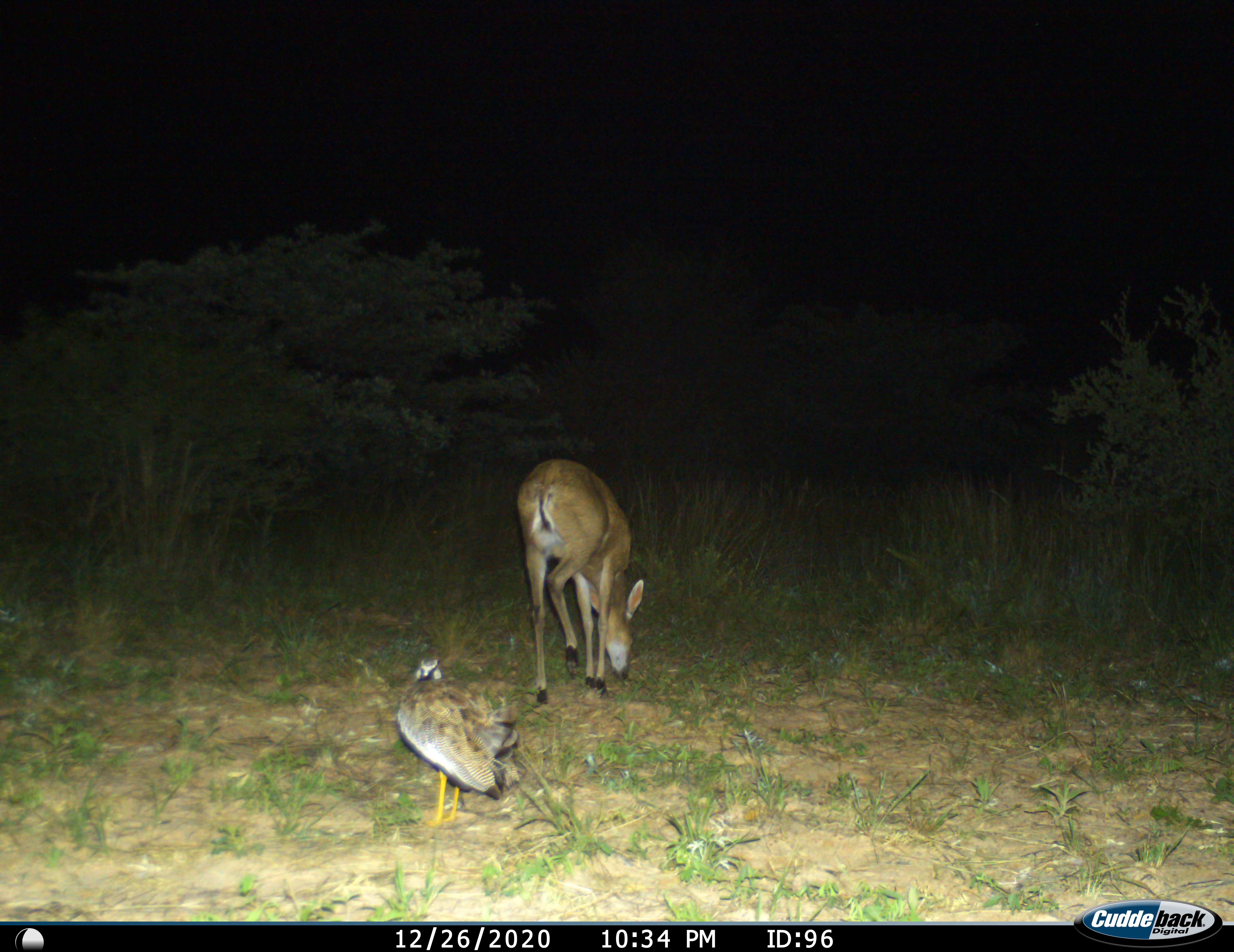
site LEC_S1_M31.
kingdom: Animalia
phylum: Chordata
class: Aves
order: Otidiformes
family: Otididae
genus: Eupodotis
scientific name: Eupodotis afraoides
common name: white-quilled bustard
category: bustardwhitequilled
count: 1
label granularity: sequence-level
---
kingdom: Animalia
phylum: Chordata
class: Mammalia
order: Artiodactyla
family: Bovidae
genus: Sylvicapra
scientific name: Sylvicapra grimmia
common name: common duiker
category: duikercommongrey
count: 1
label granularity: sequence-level